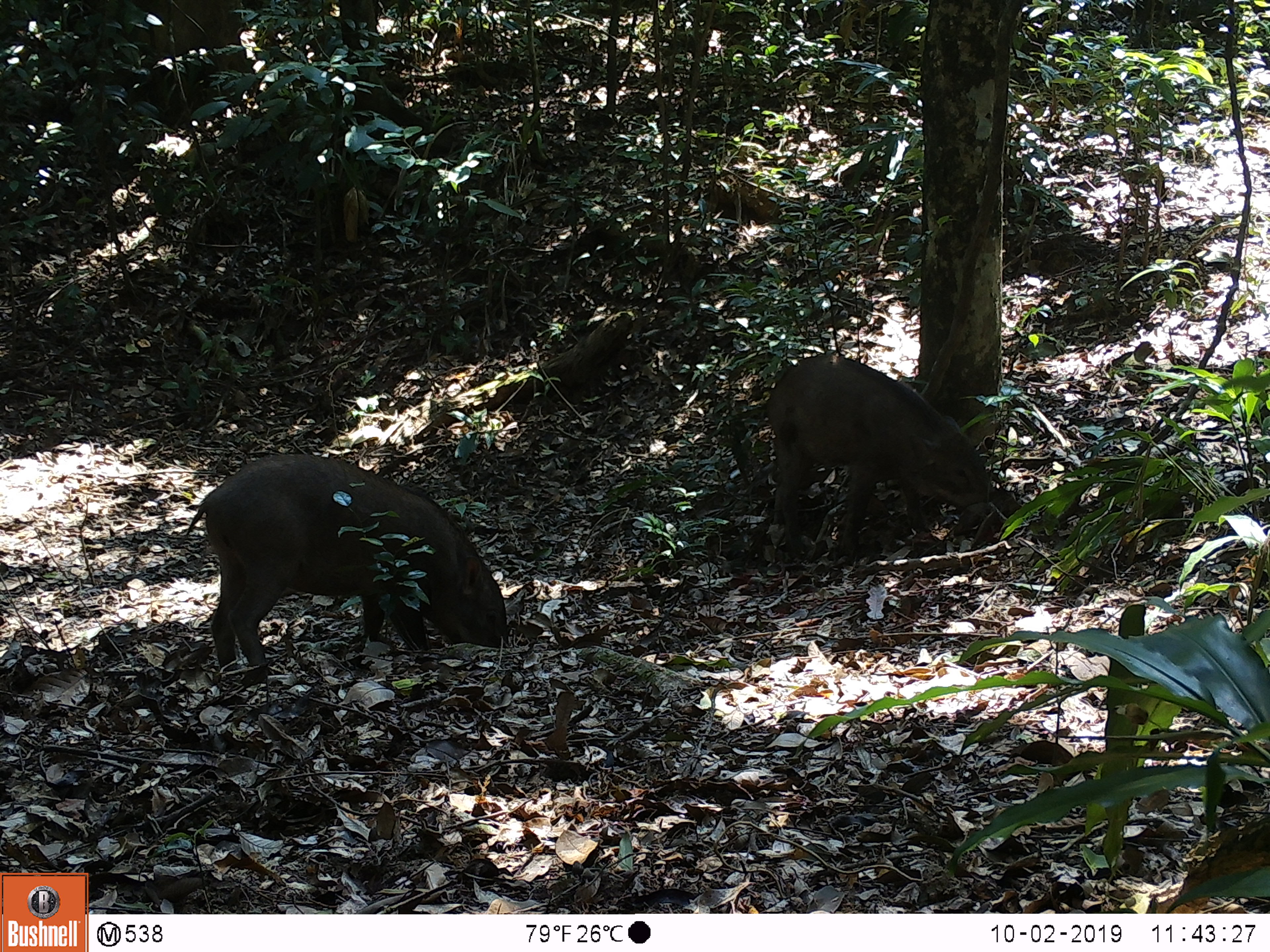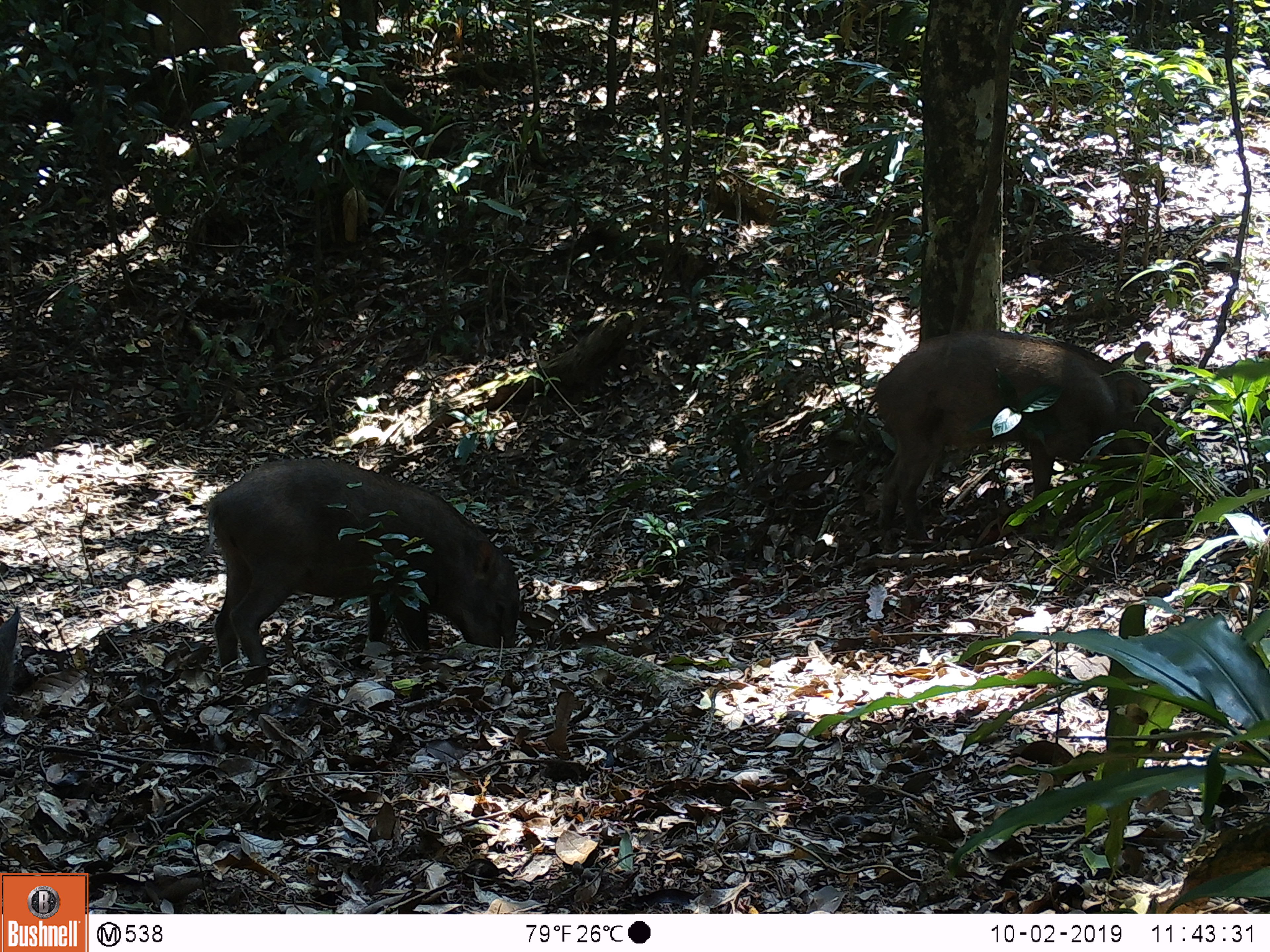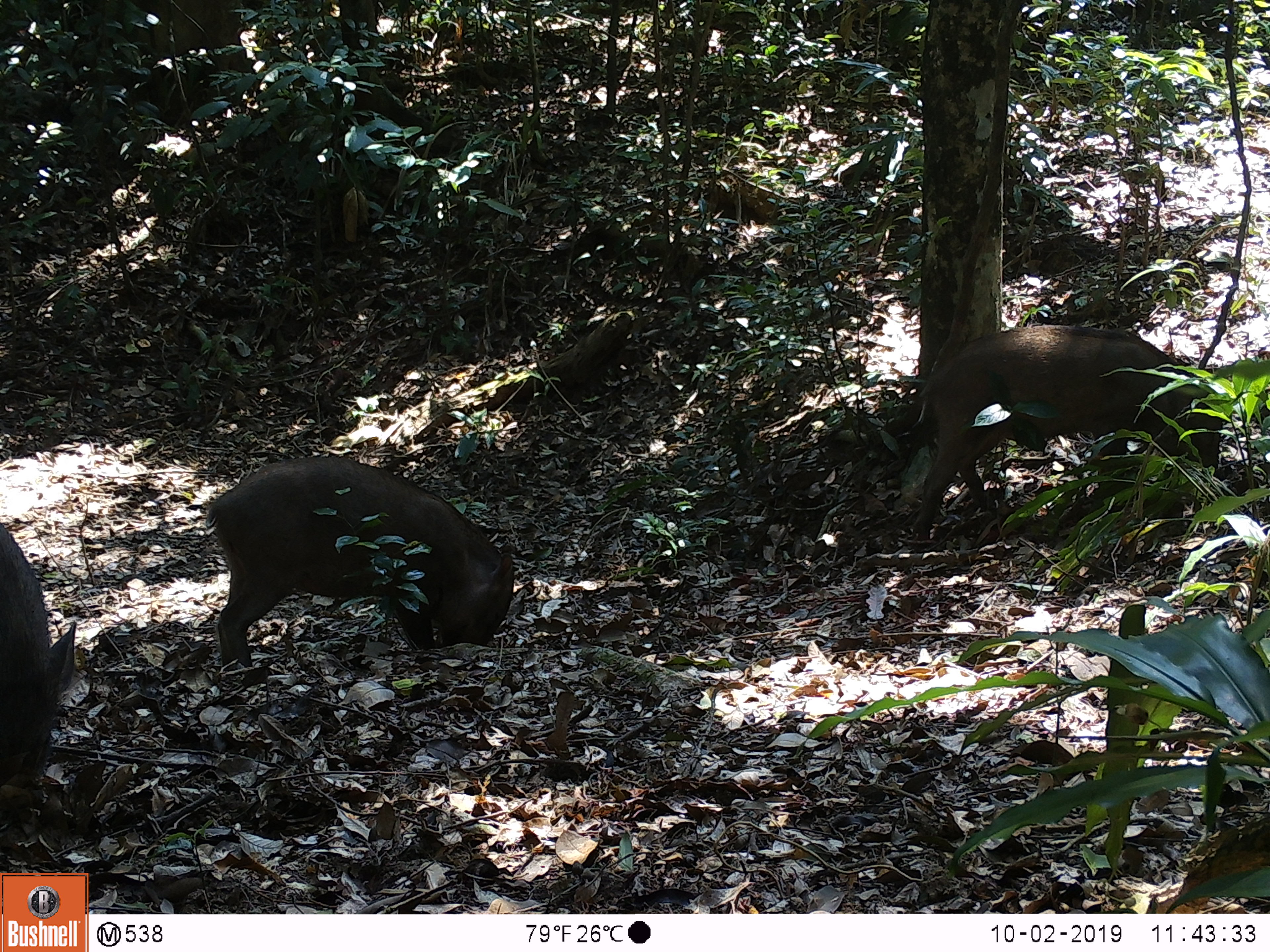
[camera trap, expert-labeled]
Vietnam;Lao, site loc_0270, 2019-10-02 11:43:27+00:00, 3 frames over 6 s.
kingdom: Animalia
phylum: Chordata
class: Mammalia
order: Artiodactyla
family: Suidae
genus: Sus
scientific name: Sus scrofa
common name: eurasian wild pig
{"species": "eurasian wild pig (Sus scrofa)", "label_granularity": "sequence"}